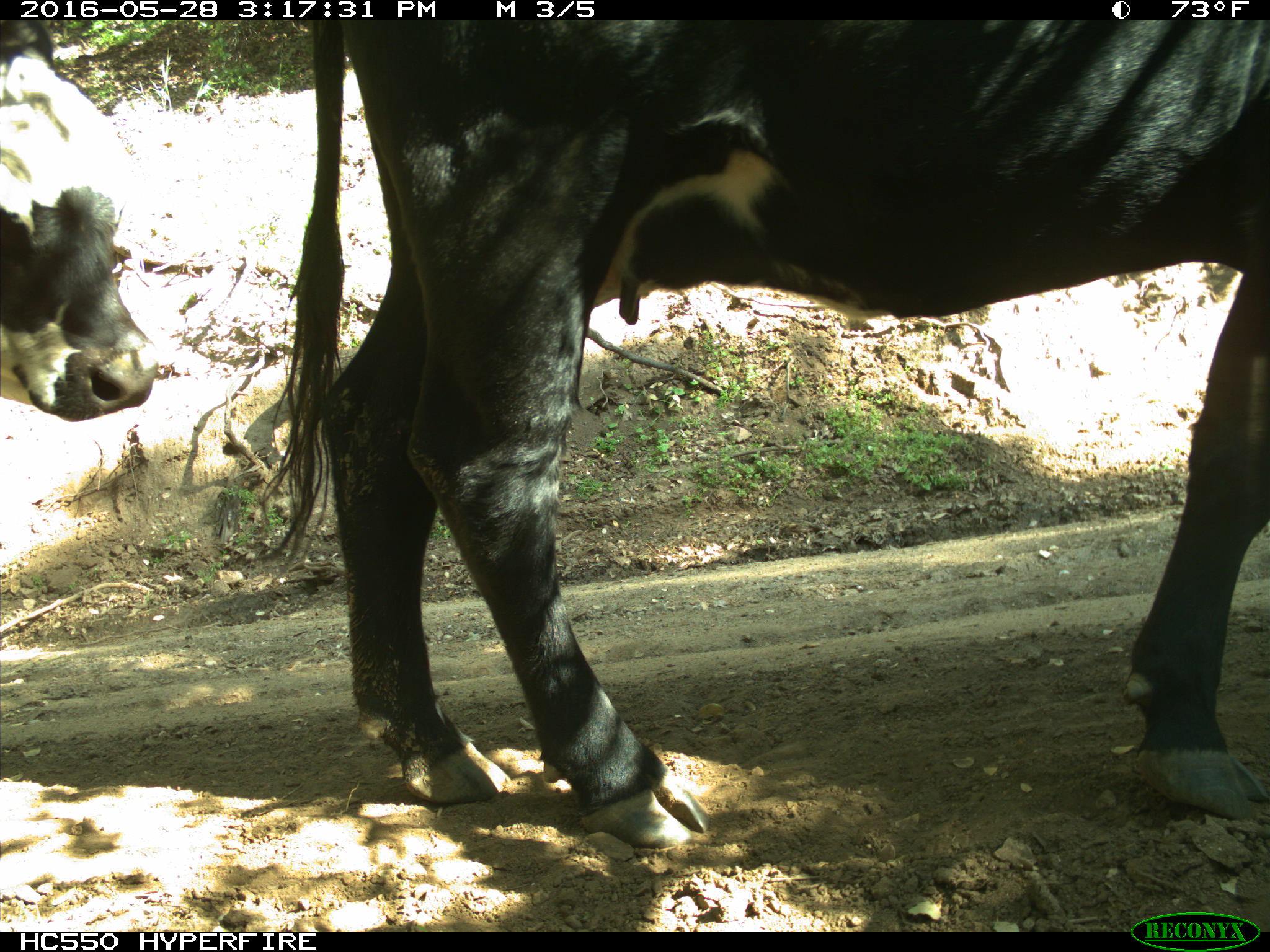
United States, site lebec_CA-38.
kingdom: Animalia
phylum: Chordata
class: Mammalia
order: Artiodactyla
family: Bovidae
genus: Bos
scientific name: Bos taurus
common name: domestic cow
Bos taurus (domestic cow).